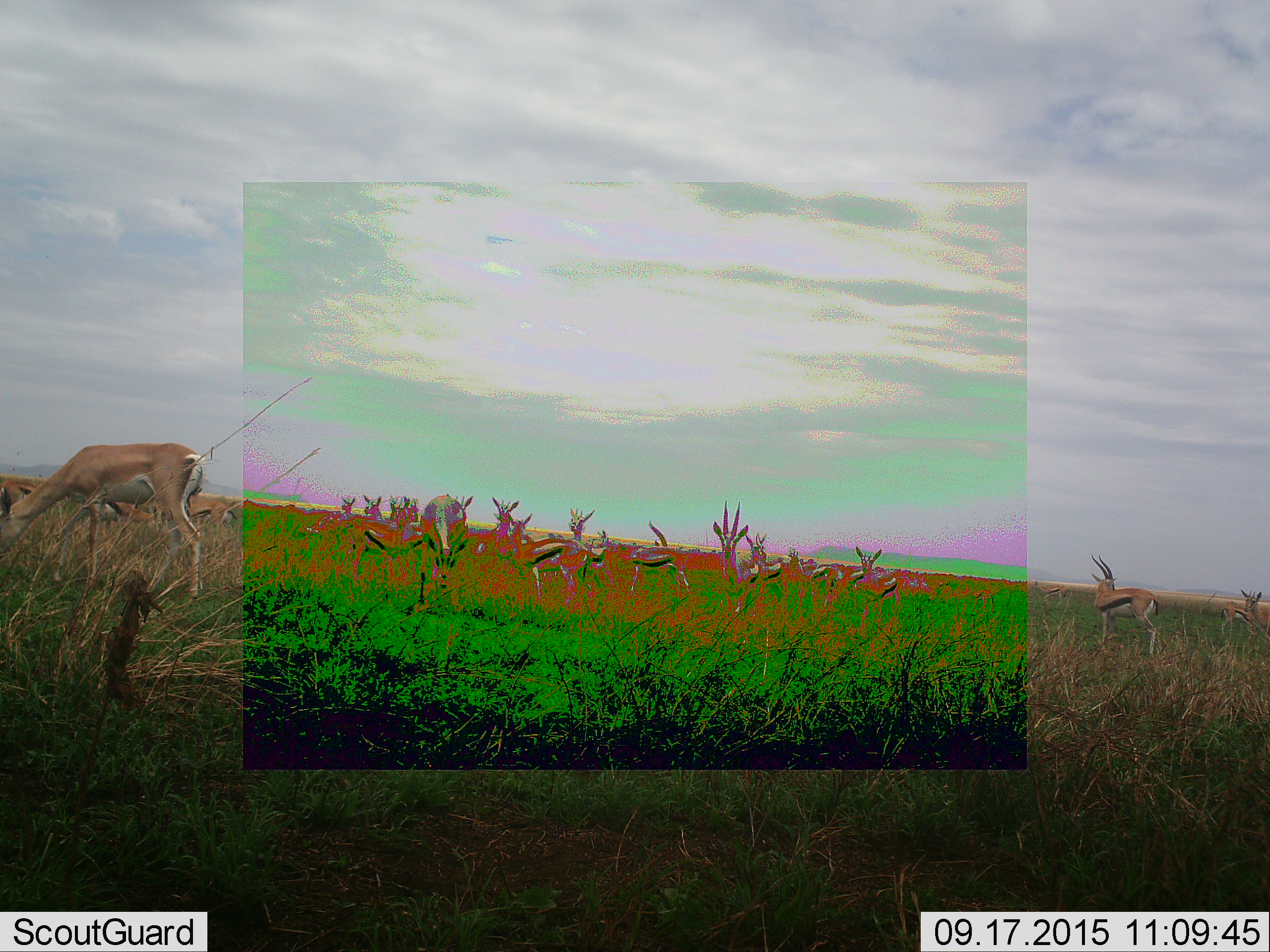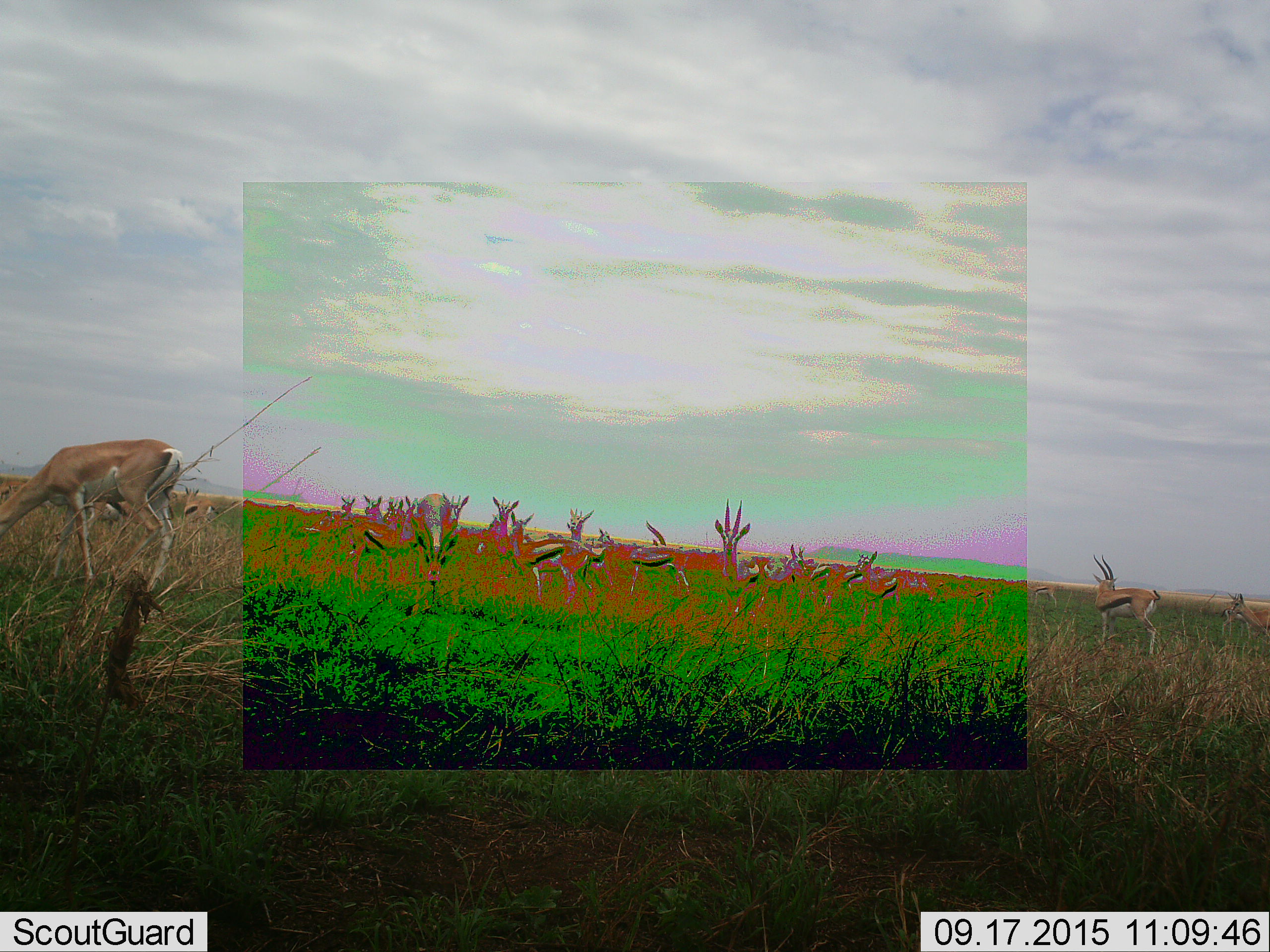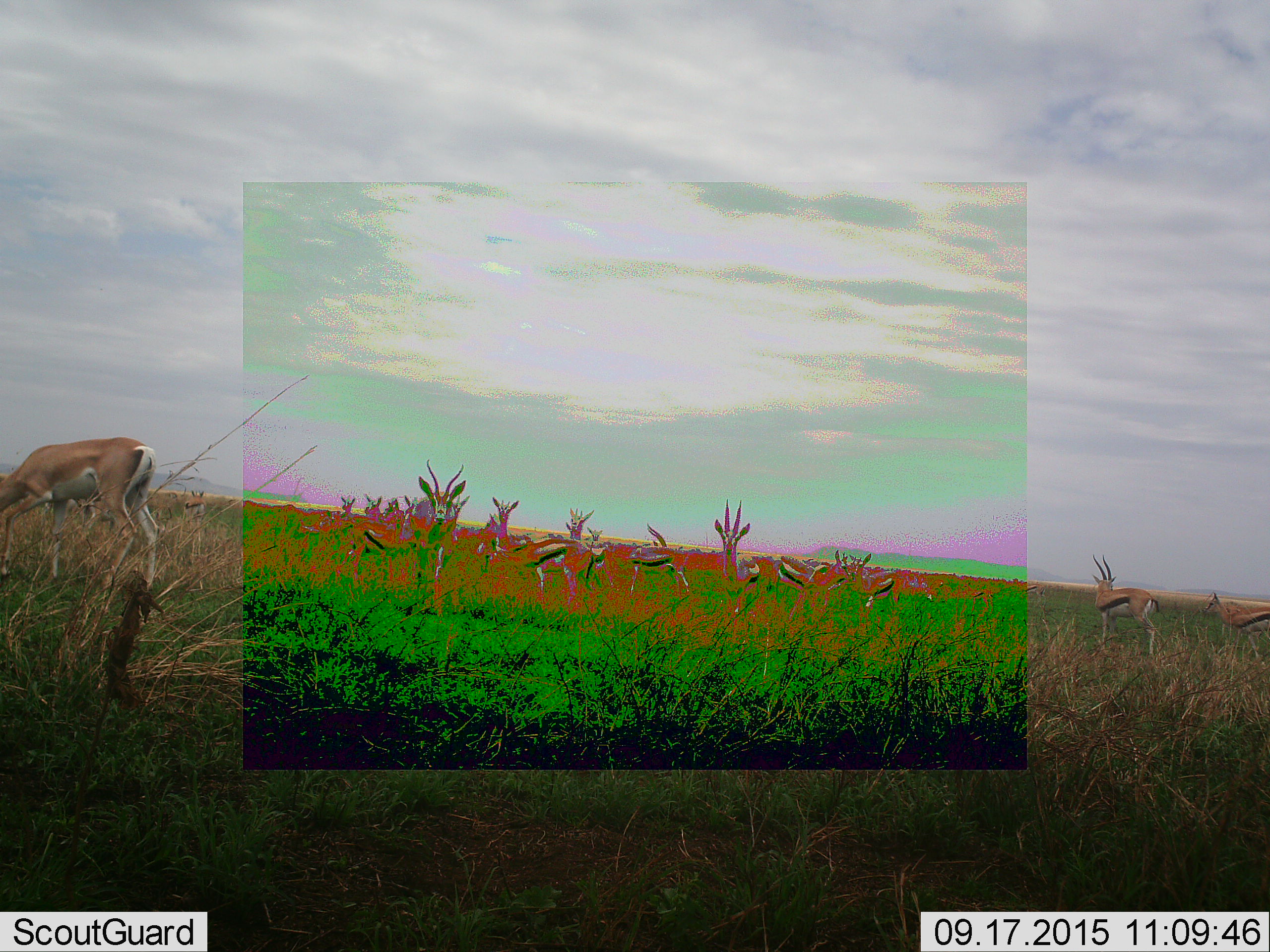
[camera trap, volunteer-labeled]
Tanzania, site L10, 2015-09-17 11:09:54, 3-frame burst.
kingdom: Animalia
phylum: Chordata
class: Mammalia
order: Artiodactyla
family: Bovidae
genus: Eudorcas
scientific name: Eudorcas thomsonii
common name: thomson's gazelle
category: gazellethomsons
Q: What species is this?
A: Gazellethomsons (thomson's gazelle) (Eudorcas thomsonii).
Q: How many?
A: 11-50.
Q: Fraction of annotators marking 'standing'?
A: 38%.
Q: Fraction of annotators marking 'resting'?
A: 0%.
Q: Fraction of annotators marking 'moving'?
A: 62%.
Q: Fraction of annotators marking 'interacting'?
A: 0%.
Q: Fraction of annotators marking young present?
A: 25%.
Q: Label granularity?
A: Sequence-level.